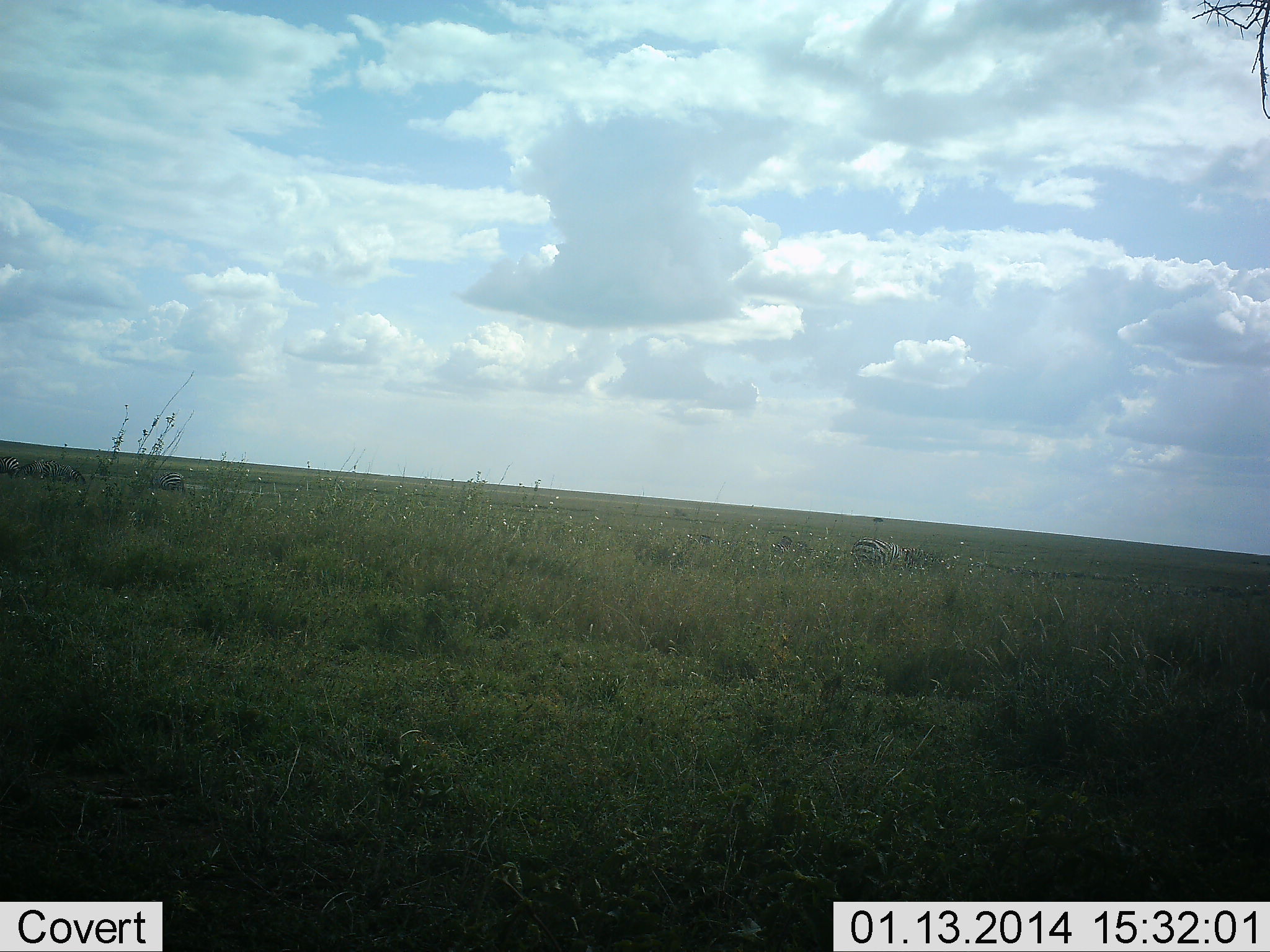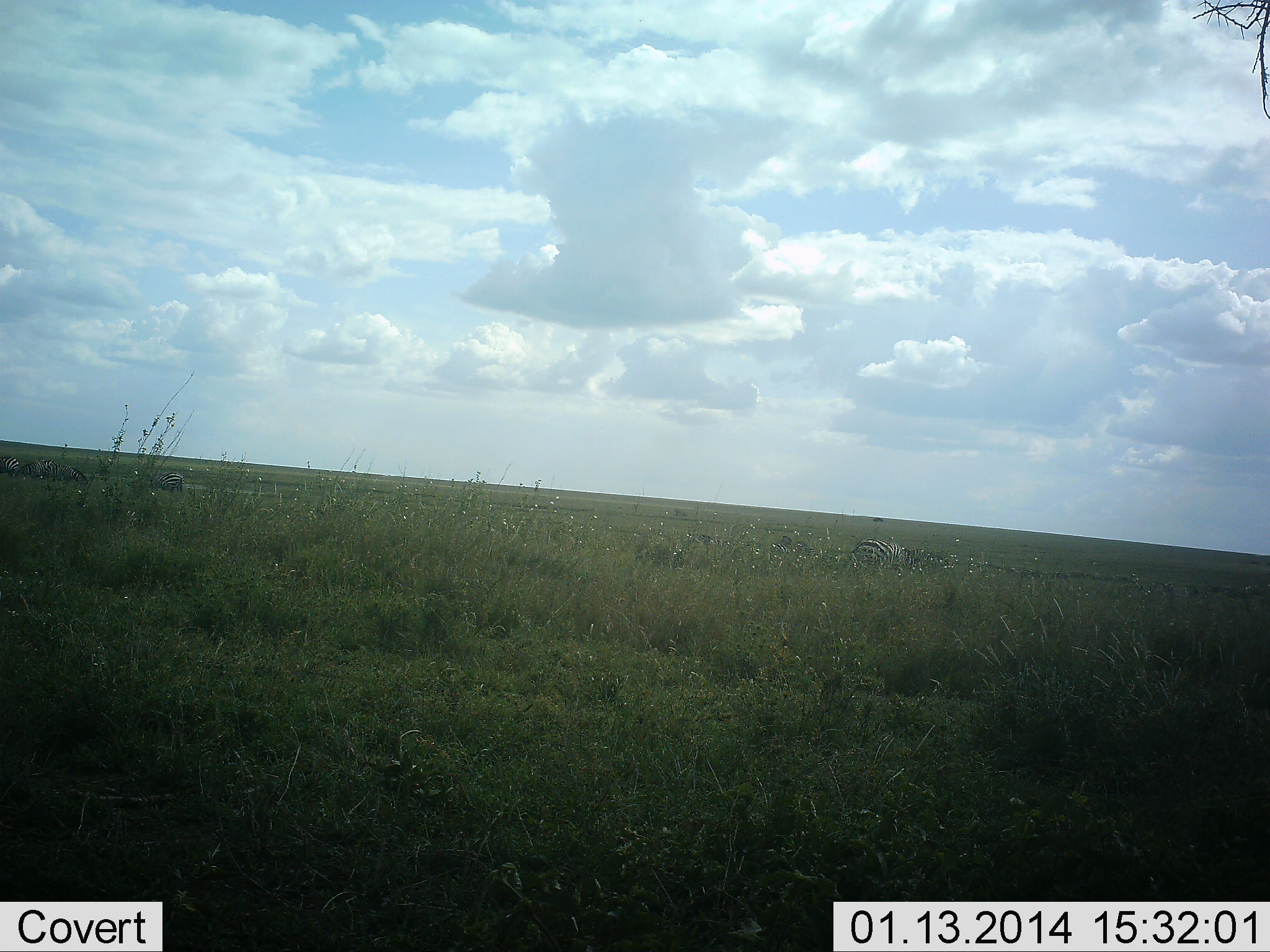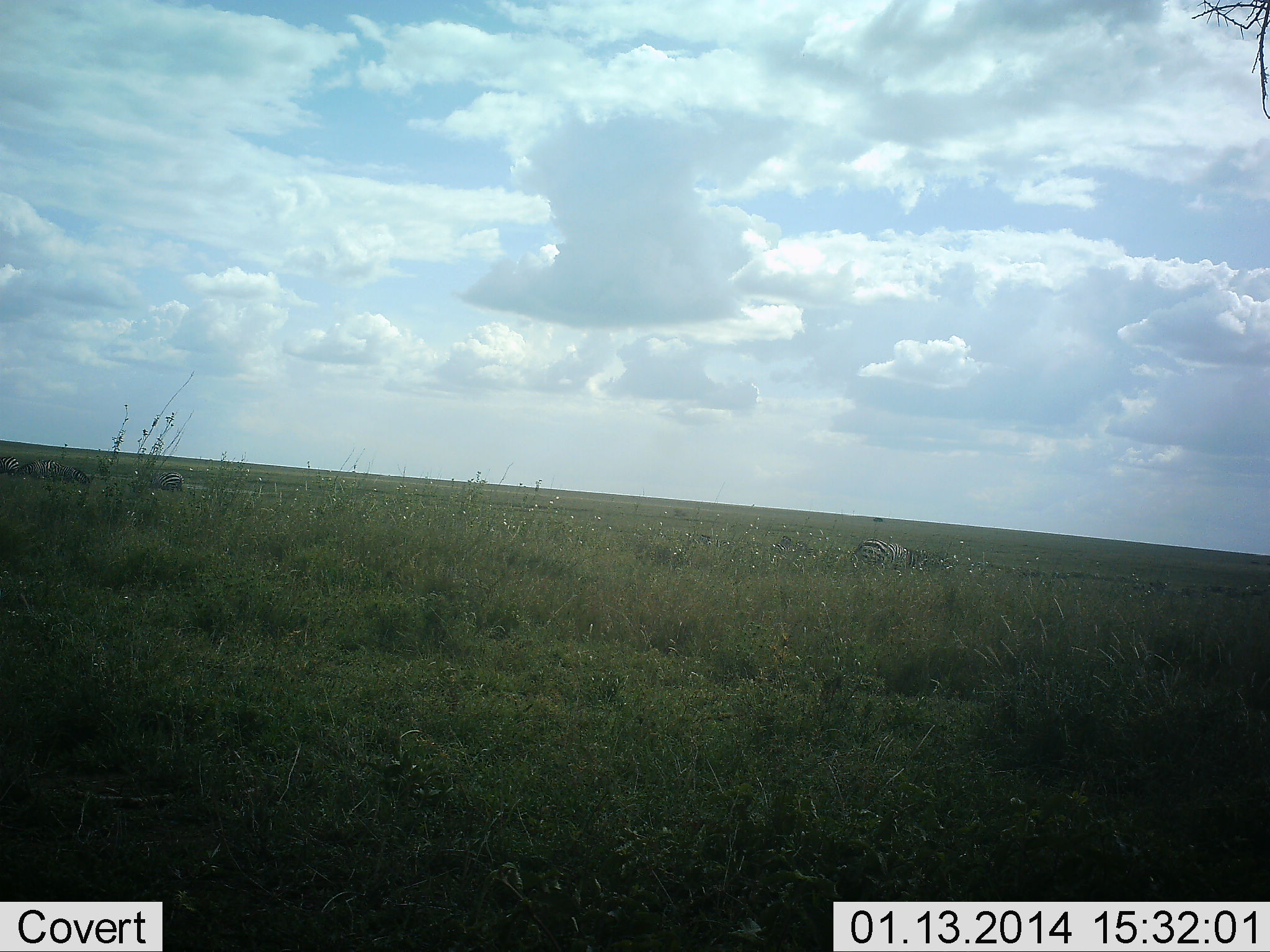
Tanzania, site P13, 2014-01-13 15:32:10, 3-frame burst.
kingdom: Animalia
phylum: Chordata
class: Mammalia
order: Perissodactyla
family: Equidae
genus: Equus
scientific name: Equus quagga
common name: plains zebra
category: zebra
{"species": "zebra (plains zebra) (Equus quagga)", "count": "1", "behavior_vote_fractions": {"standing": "9%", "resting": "0%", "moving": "18%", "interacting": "0%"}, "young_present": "0%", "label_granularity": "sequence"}